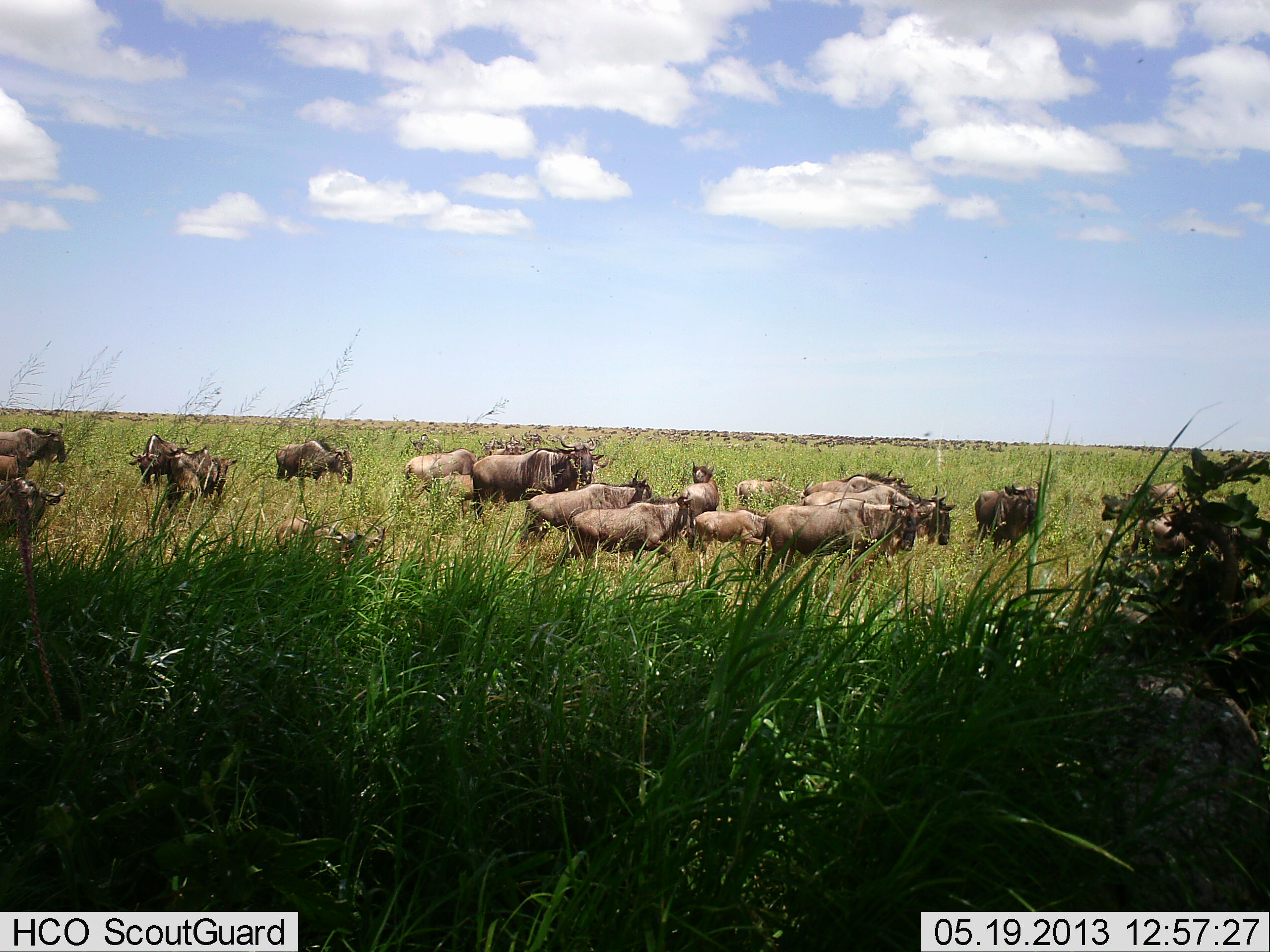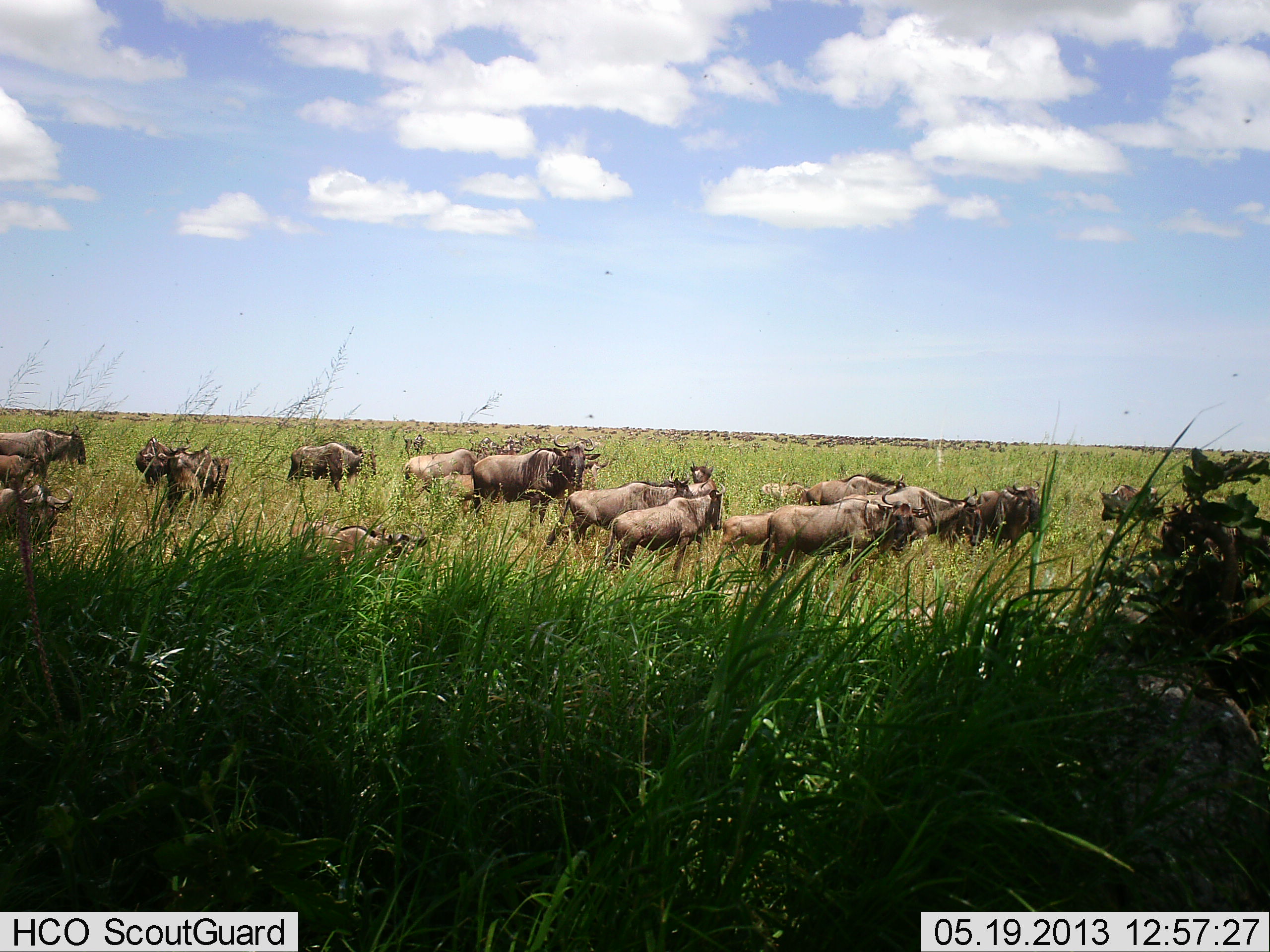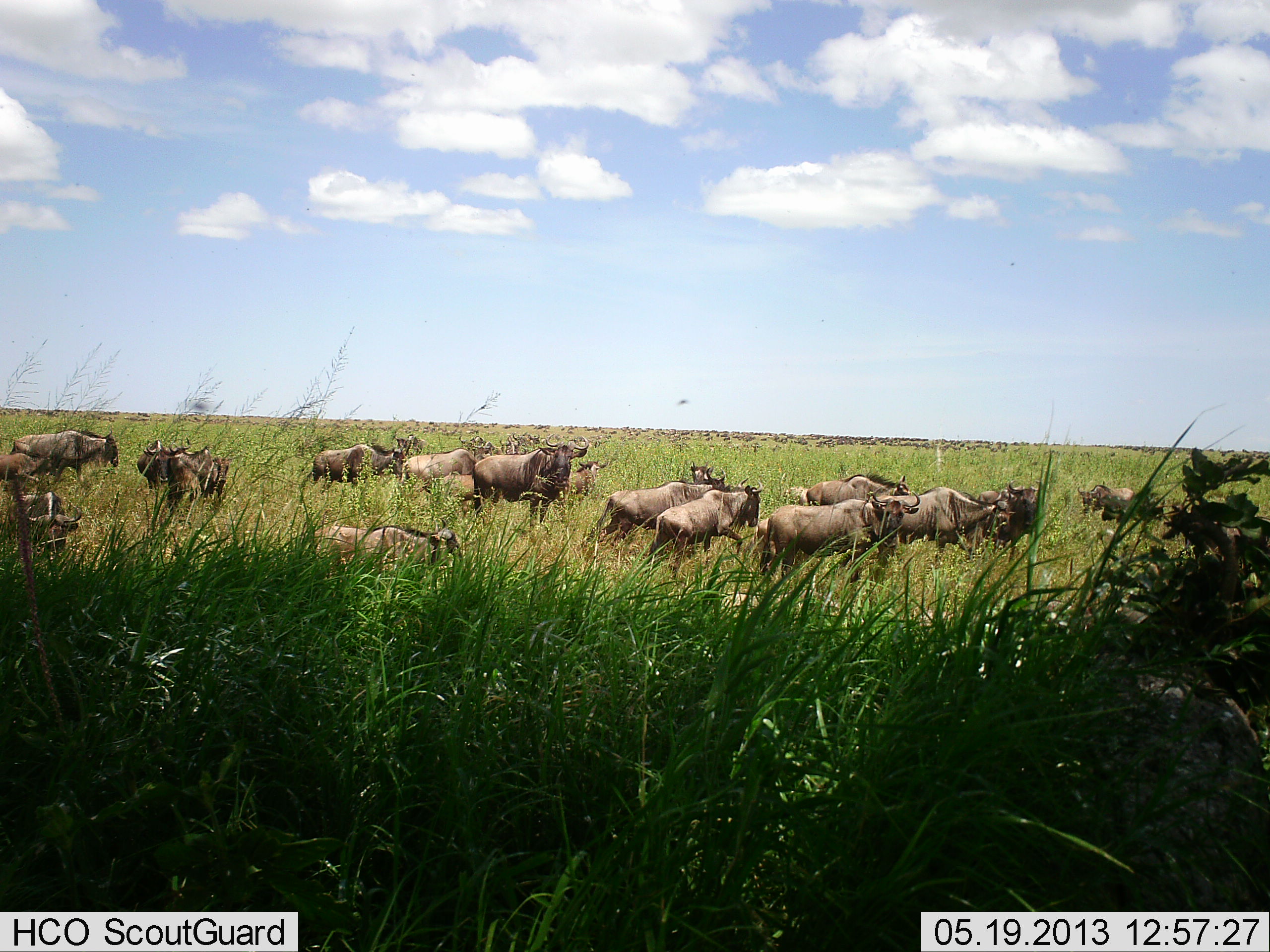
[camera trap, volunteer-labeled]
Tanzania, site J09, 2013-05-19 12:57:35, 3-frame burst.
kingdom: Animalia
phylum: Chordata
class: Mammalia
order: Artiodactyla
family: Bovidae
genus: Connochaetes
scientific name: Connochaetes taurinus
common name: blue wildebeest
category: wildebeest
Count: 11-50.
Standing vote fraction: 71%.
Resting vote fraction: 25%.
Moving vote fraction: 89%.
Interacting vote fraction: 14%.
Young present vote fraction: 18%.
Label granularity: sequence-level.